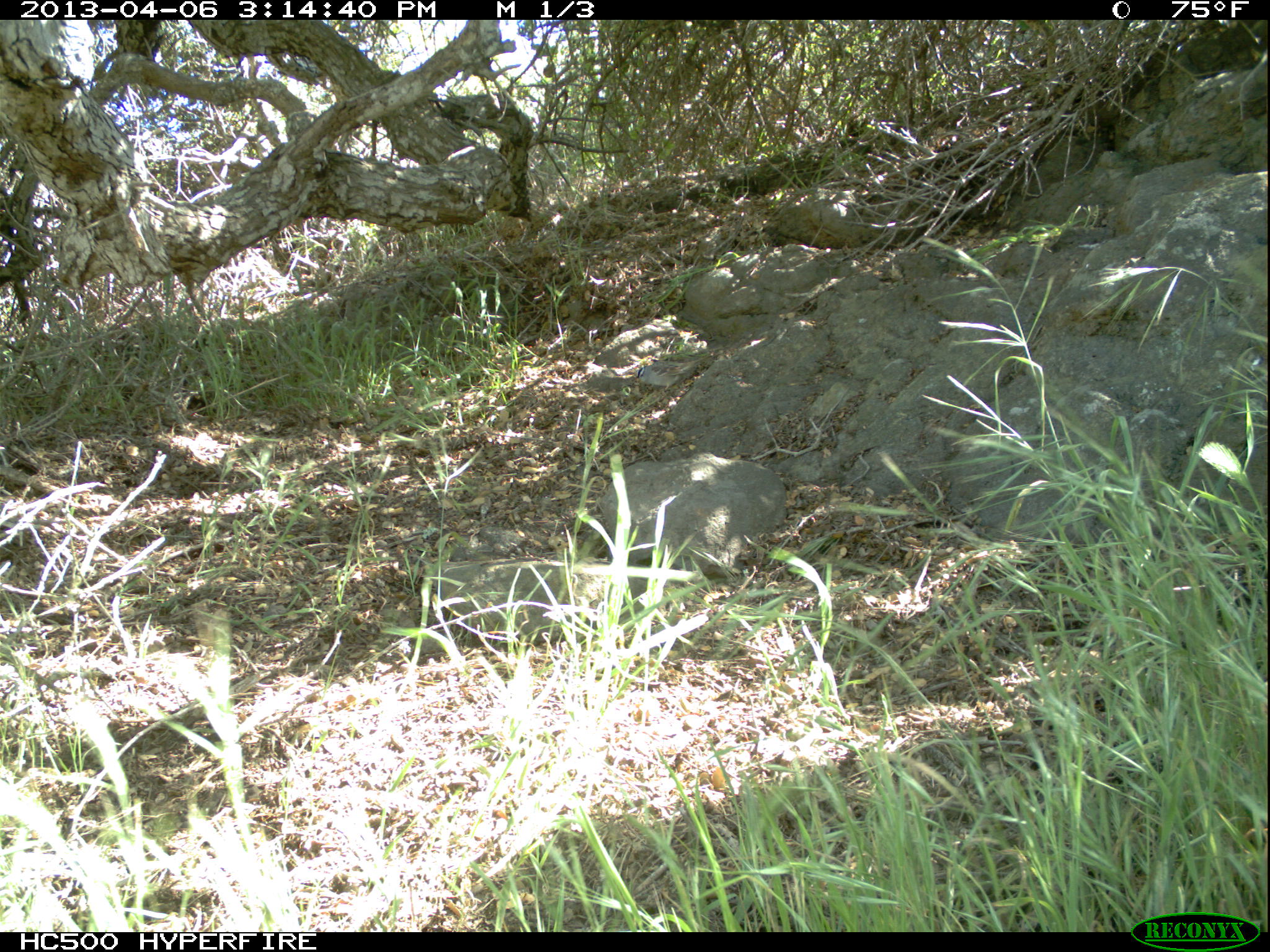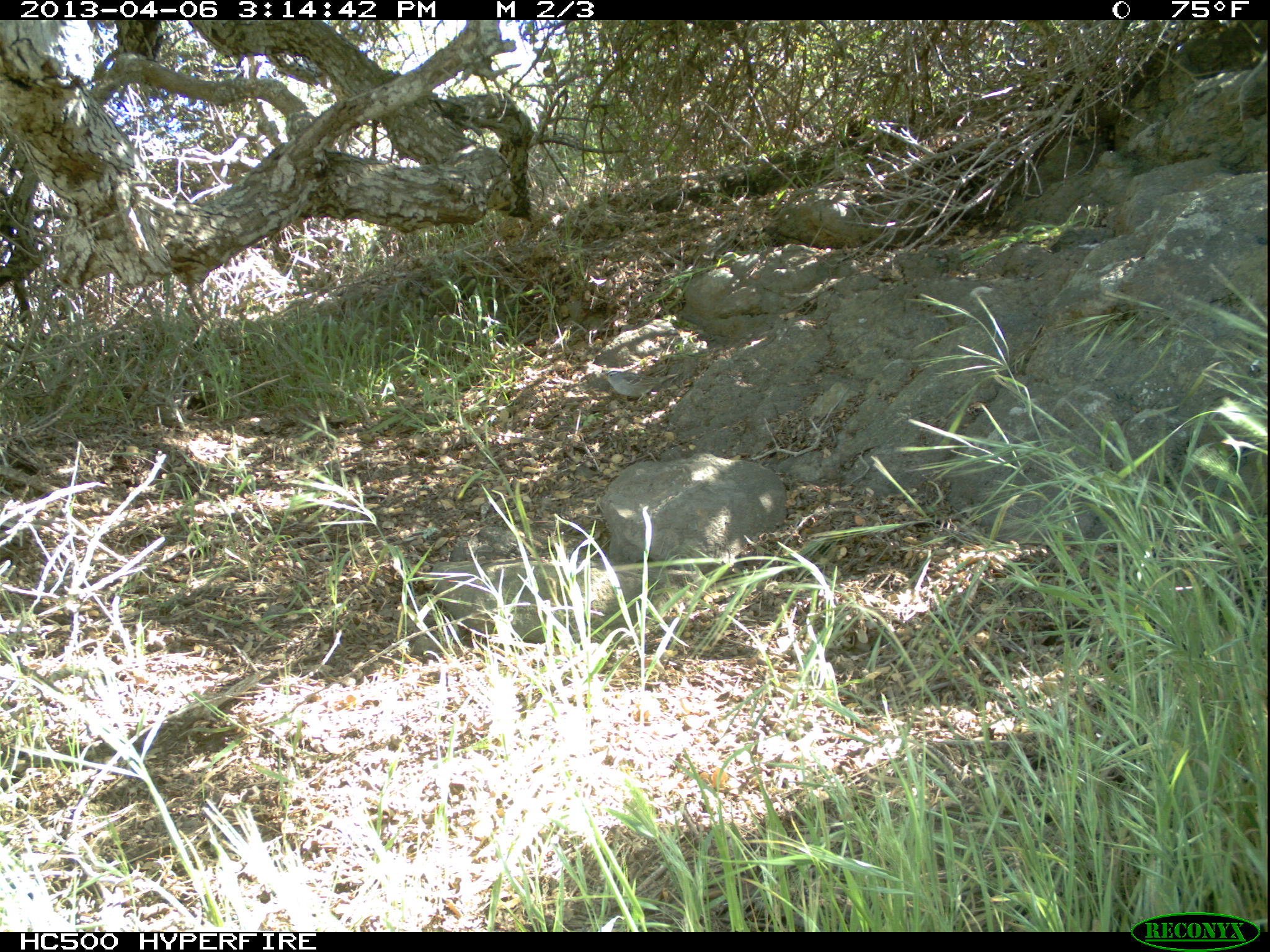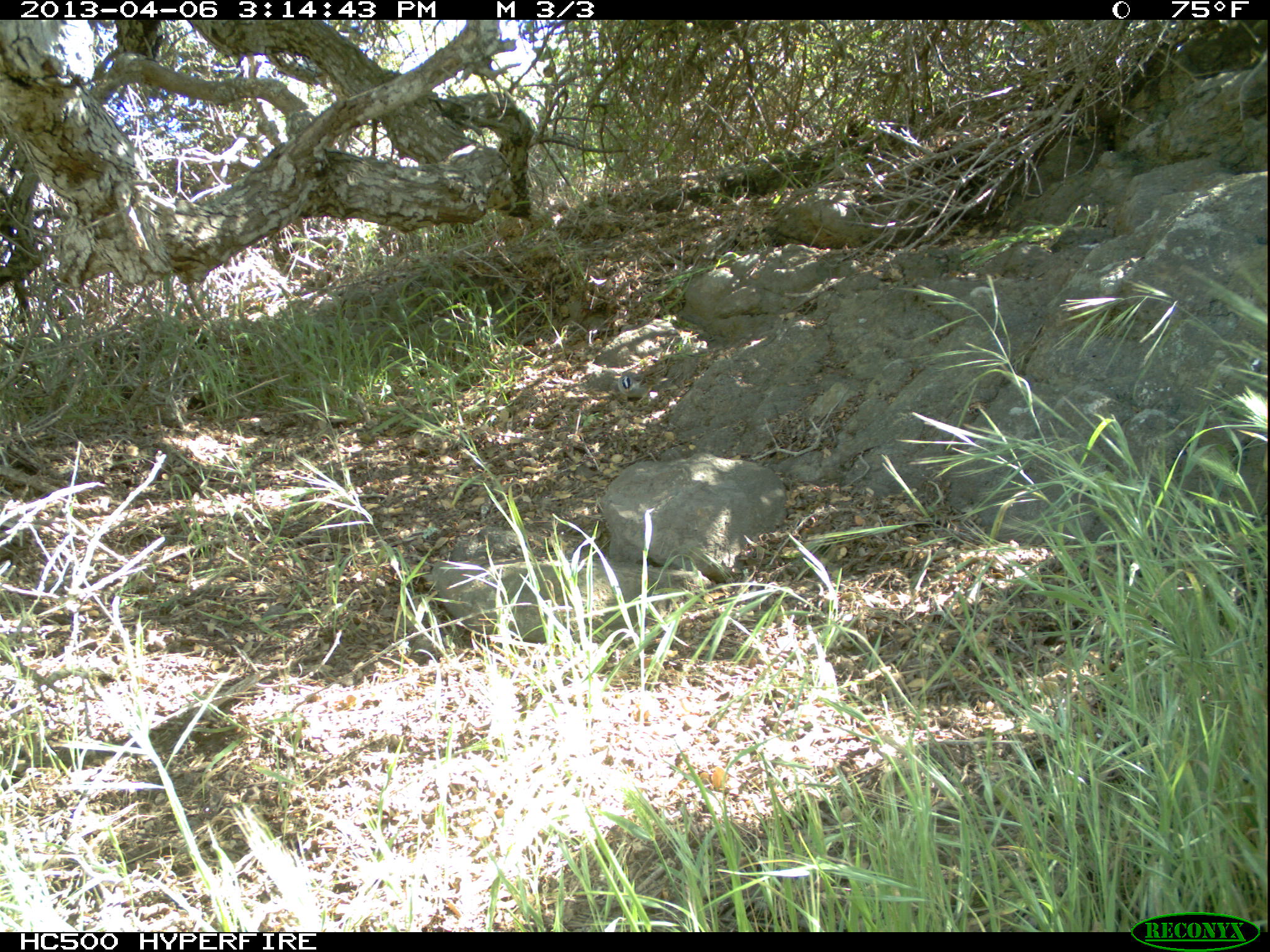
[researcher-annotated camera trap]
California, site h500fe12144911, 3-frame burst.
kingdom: Animalia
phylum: Chordata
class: Aves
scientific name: Aves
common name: bird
Bird (Aves).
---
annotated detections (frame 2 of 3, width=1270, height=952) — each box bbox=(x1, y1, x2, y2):
bird: bbox=(604, 368, 683, 405)